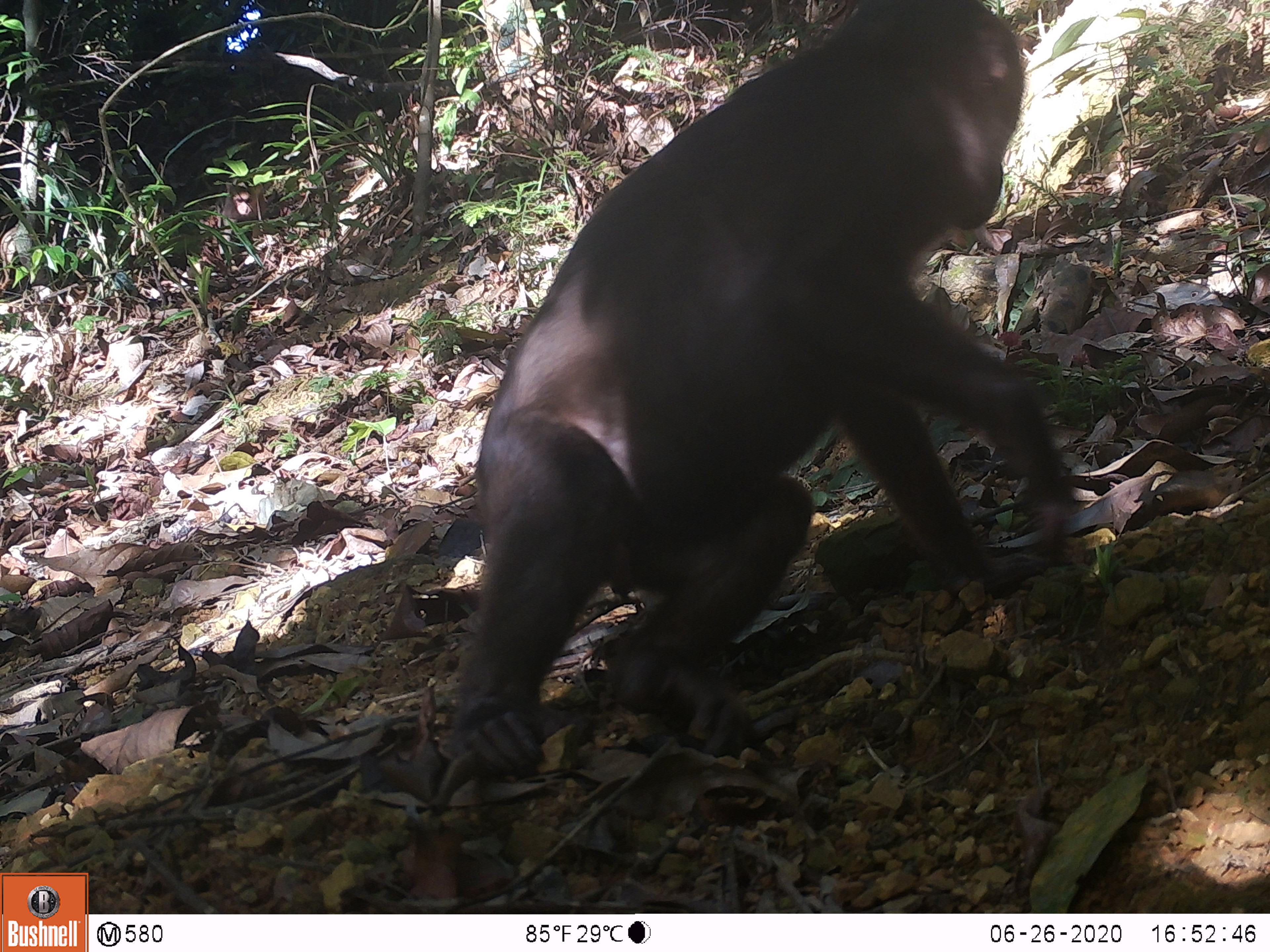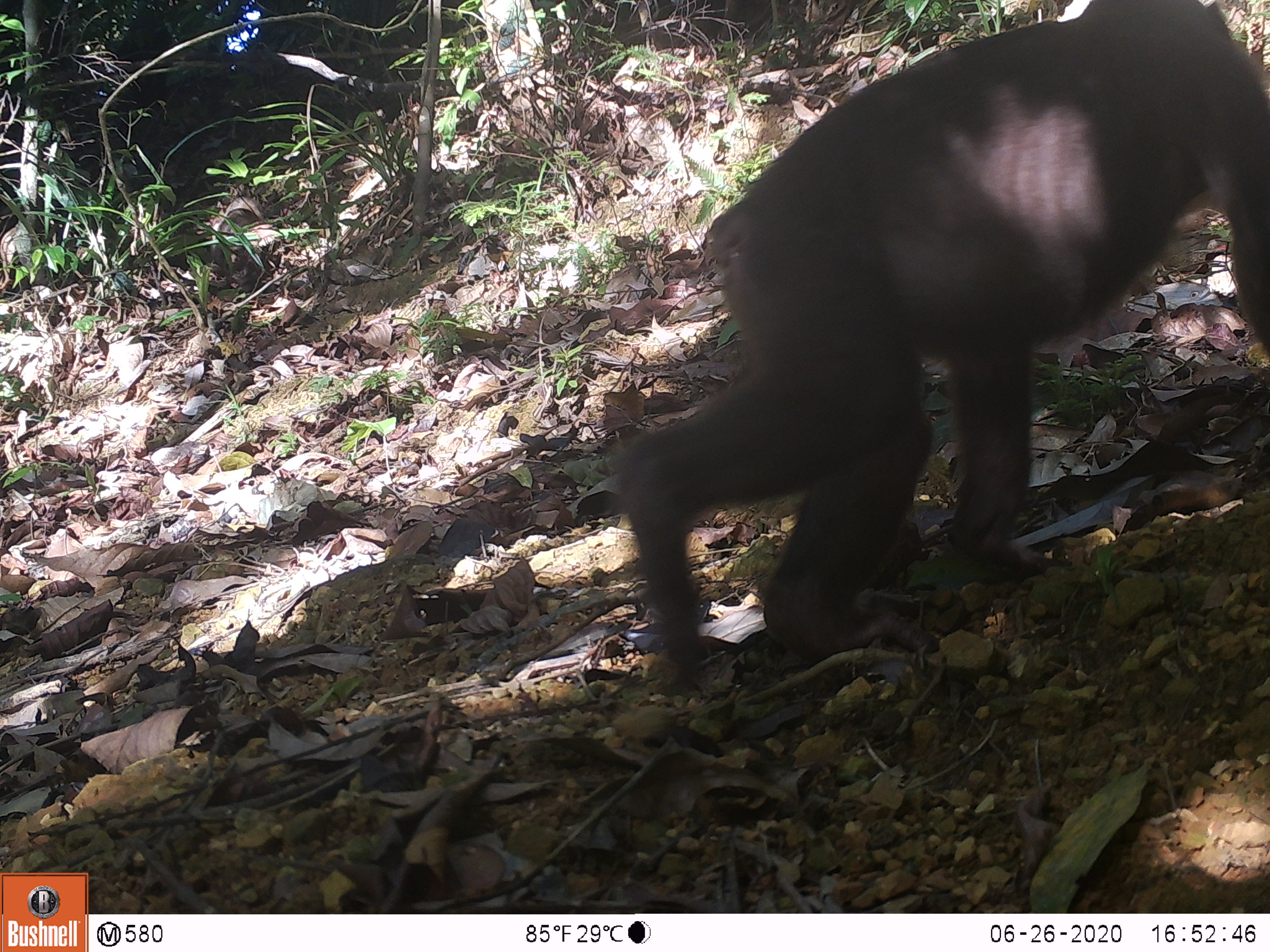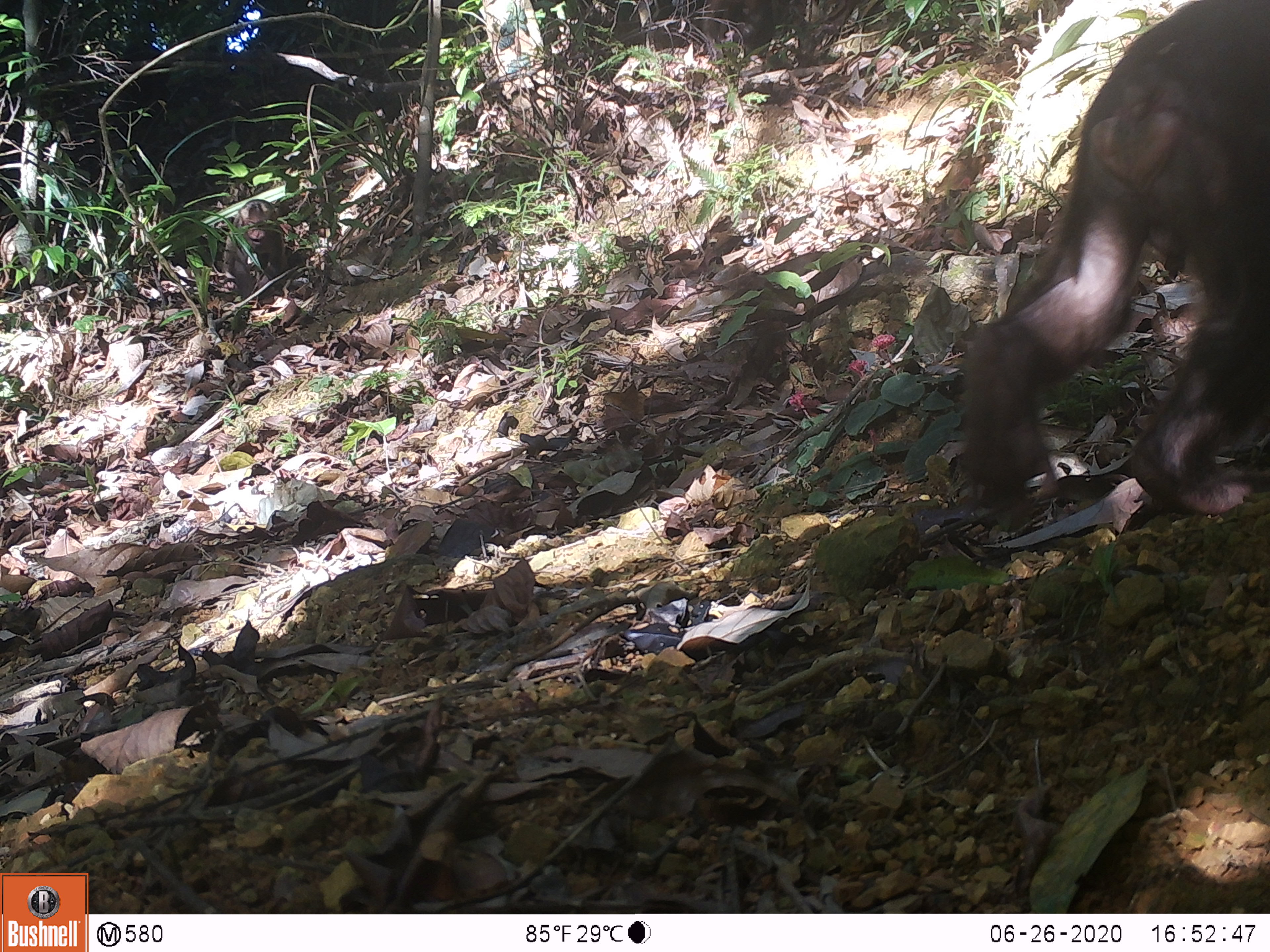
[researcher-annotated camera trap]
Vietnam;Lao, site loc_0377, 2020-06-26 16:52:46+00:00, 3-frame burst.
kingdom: Animalia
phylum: Chordata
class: Mammalia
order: Primates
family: Cercopithecidae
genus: Macaca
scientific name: Macaca arctoides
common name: stump-tailed macaque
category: stump tailed macaque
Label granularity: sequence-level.